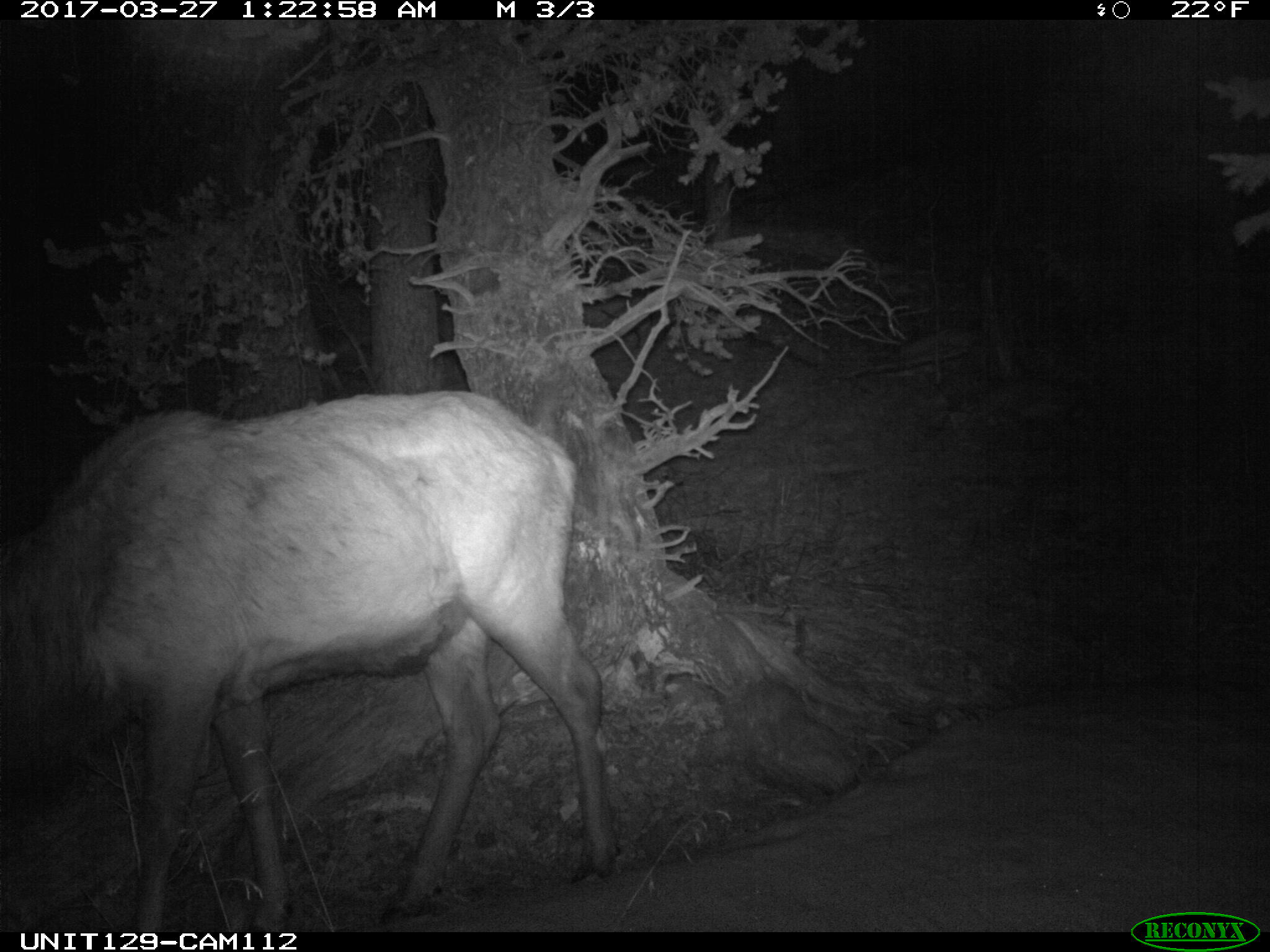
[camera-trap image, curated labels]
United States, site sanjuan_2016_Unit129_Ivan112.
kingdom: Animalia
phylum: Chordata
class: Mammalia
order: Artiodactyla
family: Cervidae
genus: Cervus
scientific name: Cervus elaphus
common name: red deer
Cervus elaphus (red deer).